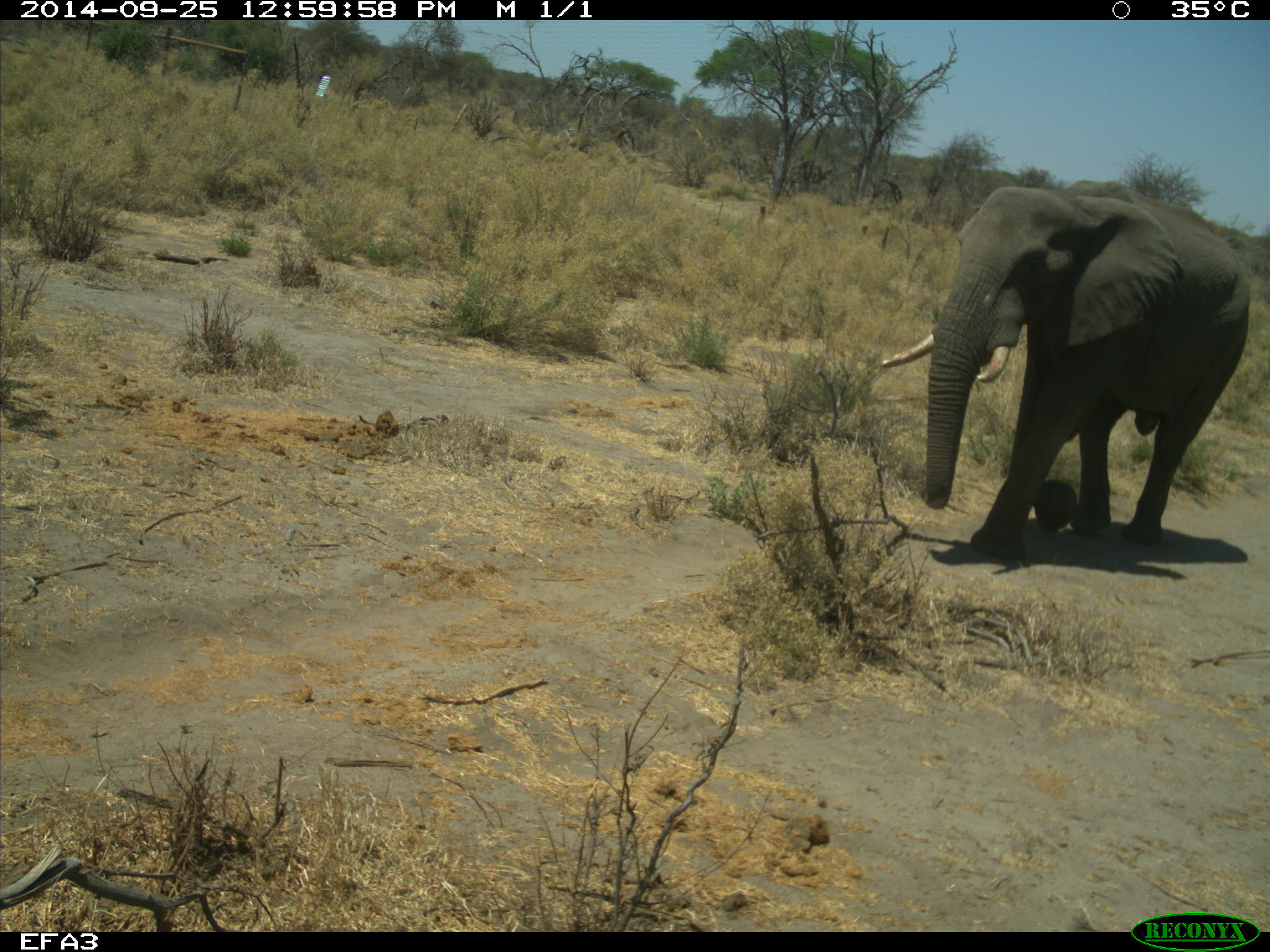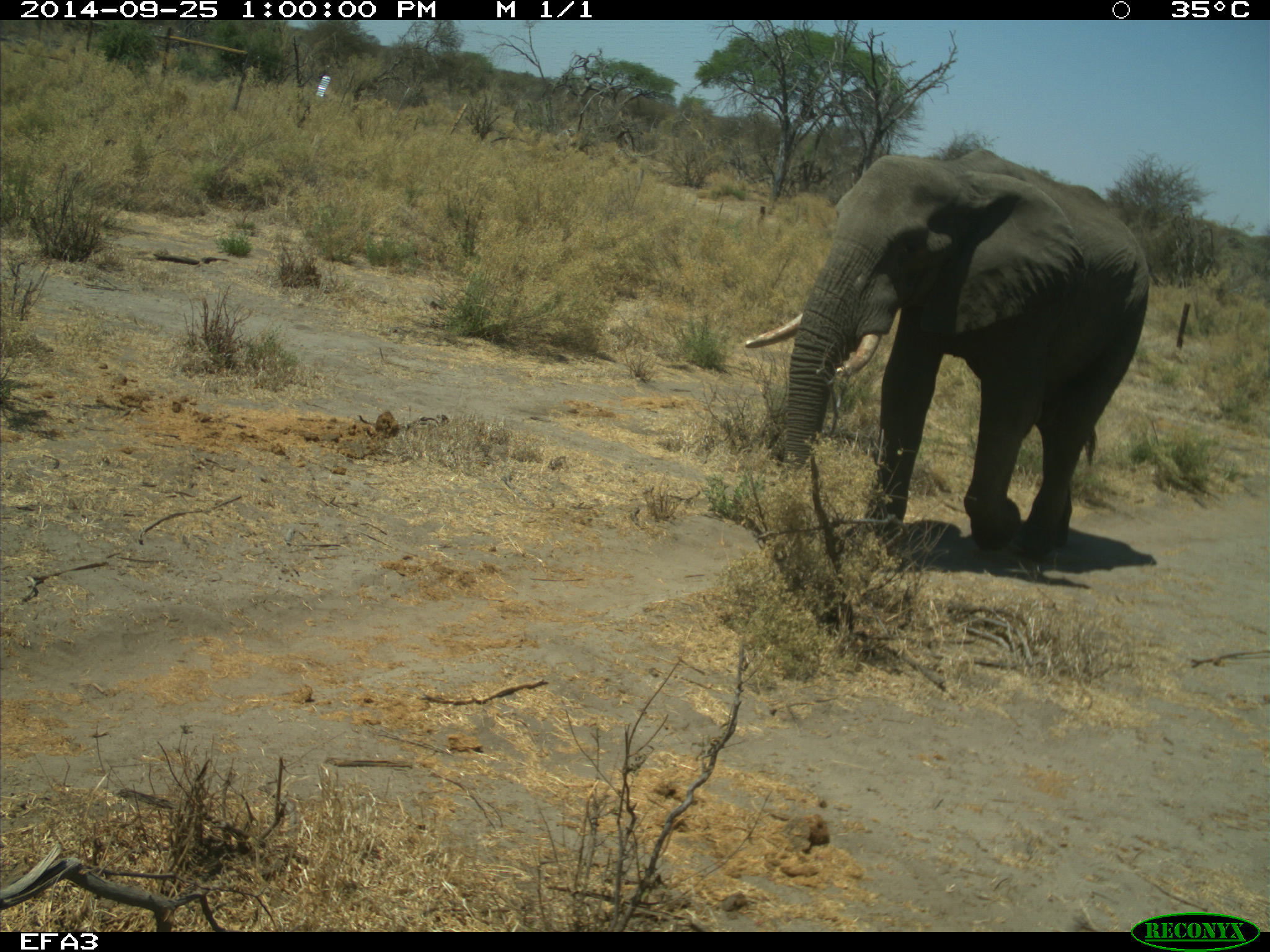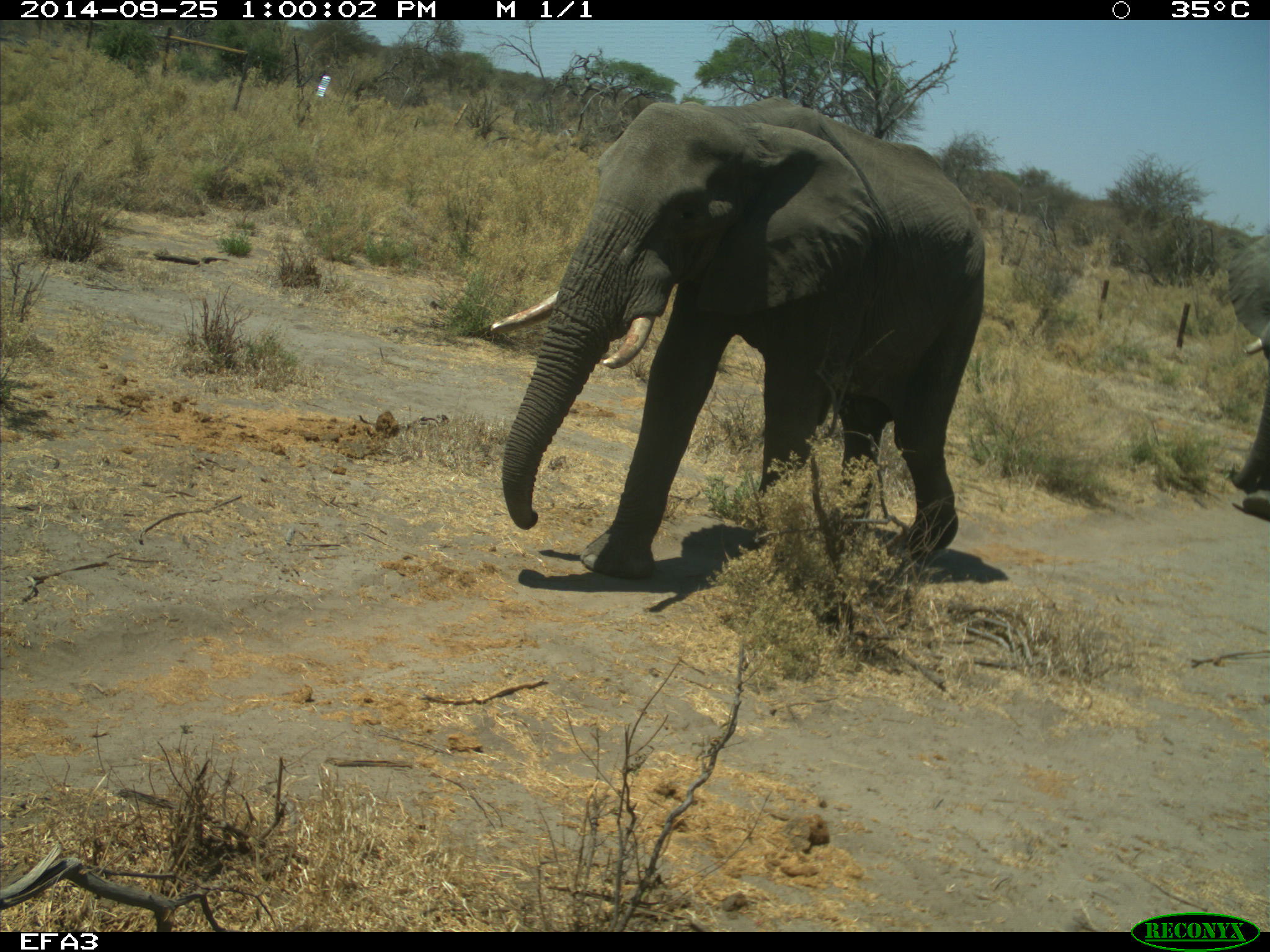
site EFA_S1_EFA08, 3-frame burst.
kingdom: Animalia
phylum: Chordata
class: Mammalia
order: Proboscidea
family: Elephantidae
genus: Loxodonta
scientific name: Loxodonta africana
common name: african bush elephant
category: elephant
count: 2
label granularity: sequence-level